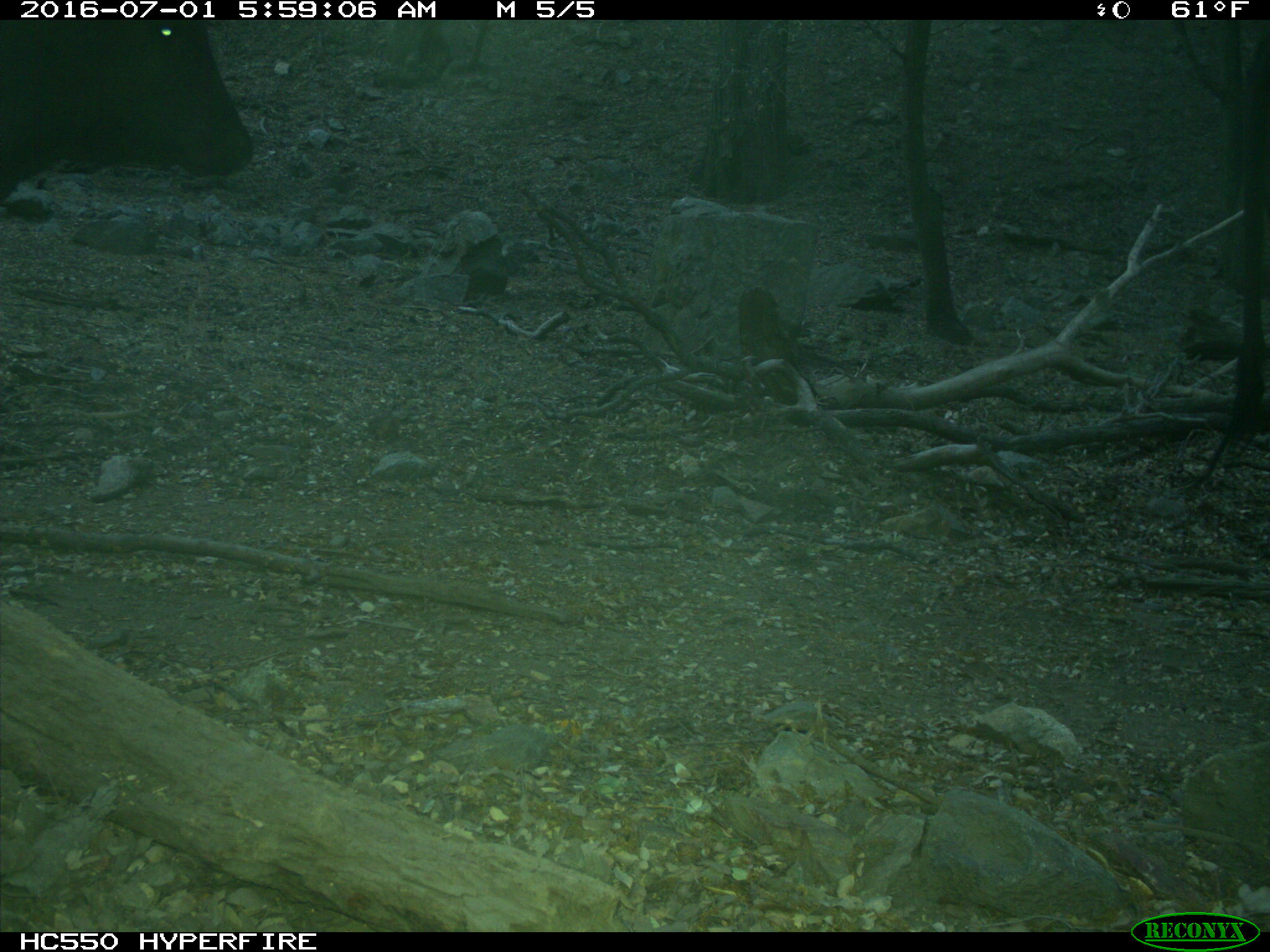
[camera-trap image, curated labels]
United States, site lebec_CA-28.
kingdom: Animalia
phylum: Chordata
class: Mammalia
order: Artiodactyla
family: Bovidae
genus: Bos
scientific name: Bos taurus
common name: domestic cow